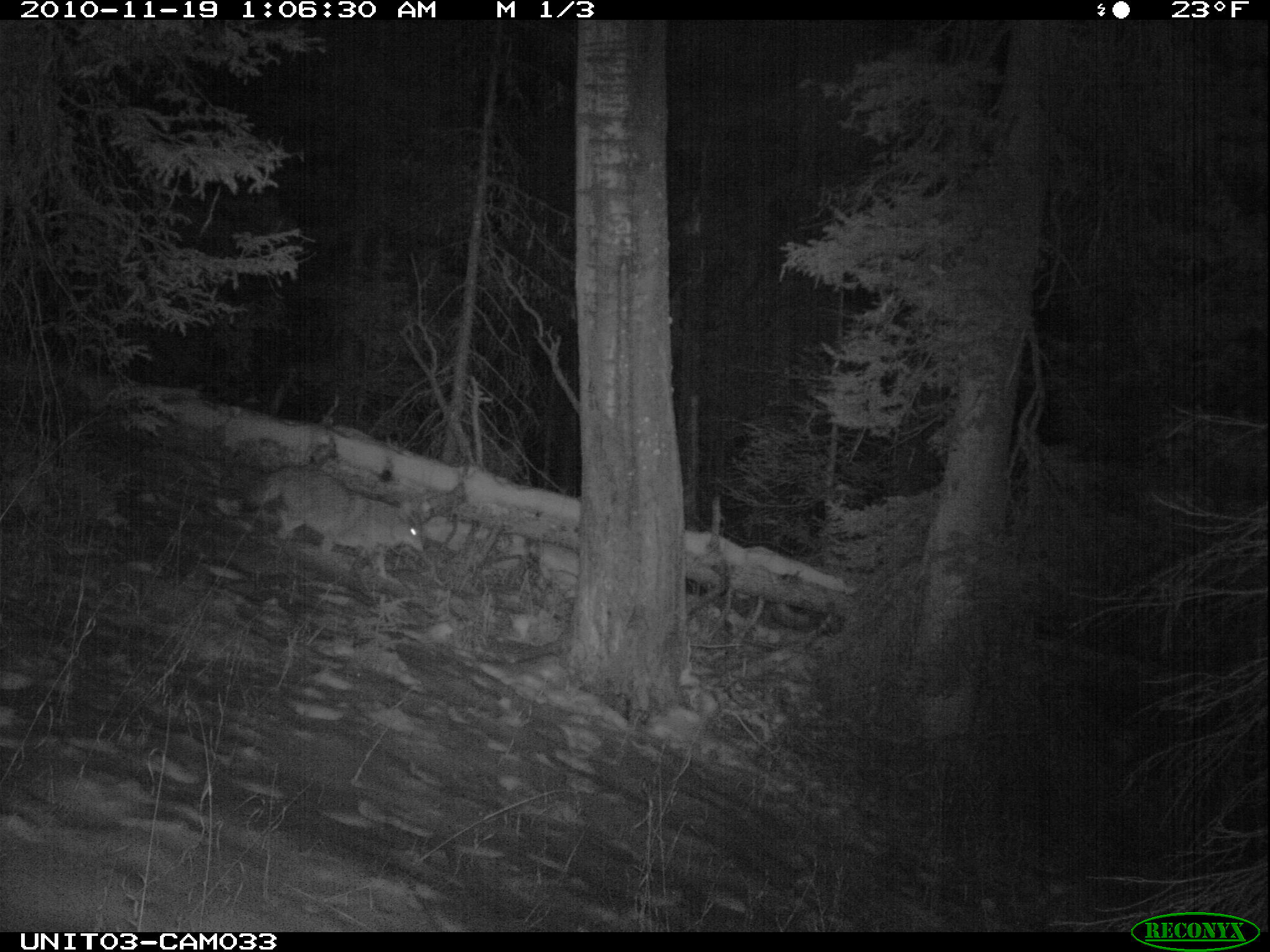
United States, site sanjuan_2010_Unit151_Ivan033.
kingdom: Animalia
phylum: Chordata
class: Mammalia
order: Carnivora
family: Canidae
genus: Canis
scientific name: Canis latrans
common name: coyote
Canis latrans (coyote).